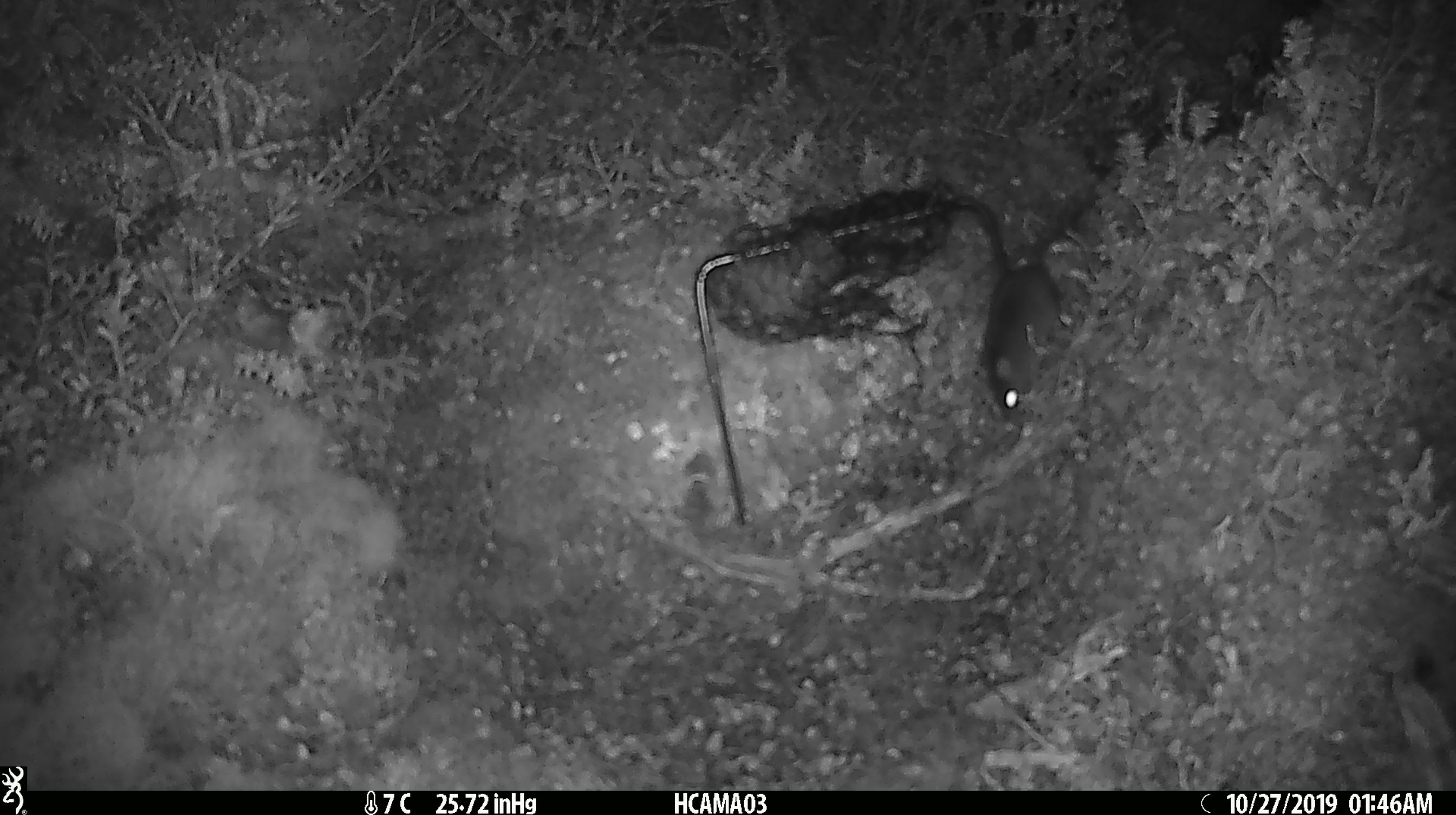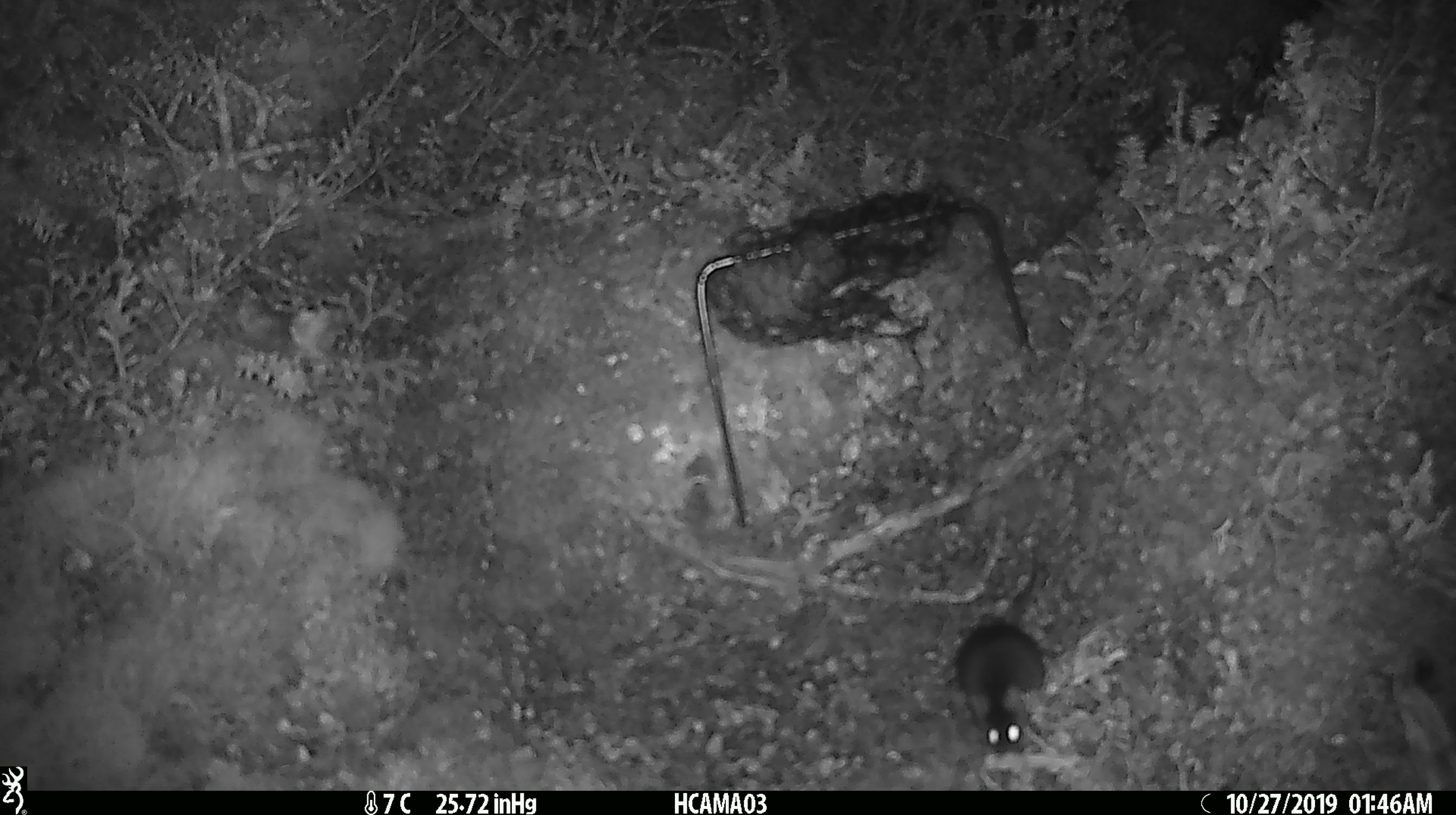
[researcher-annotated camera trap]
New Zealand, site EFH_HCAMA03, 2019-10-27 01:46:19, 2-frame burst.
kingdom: Animalia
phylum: Chordata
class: Mammalia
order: Rodentia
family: Muridae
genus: Mus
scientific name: Mus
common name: mouse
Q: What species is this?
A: Mouse (Mus).